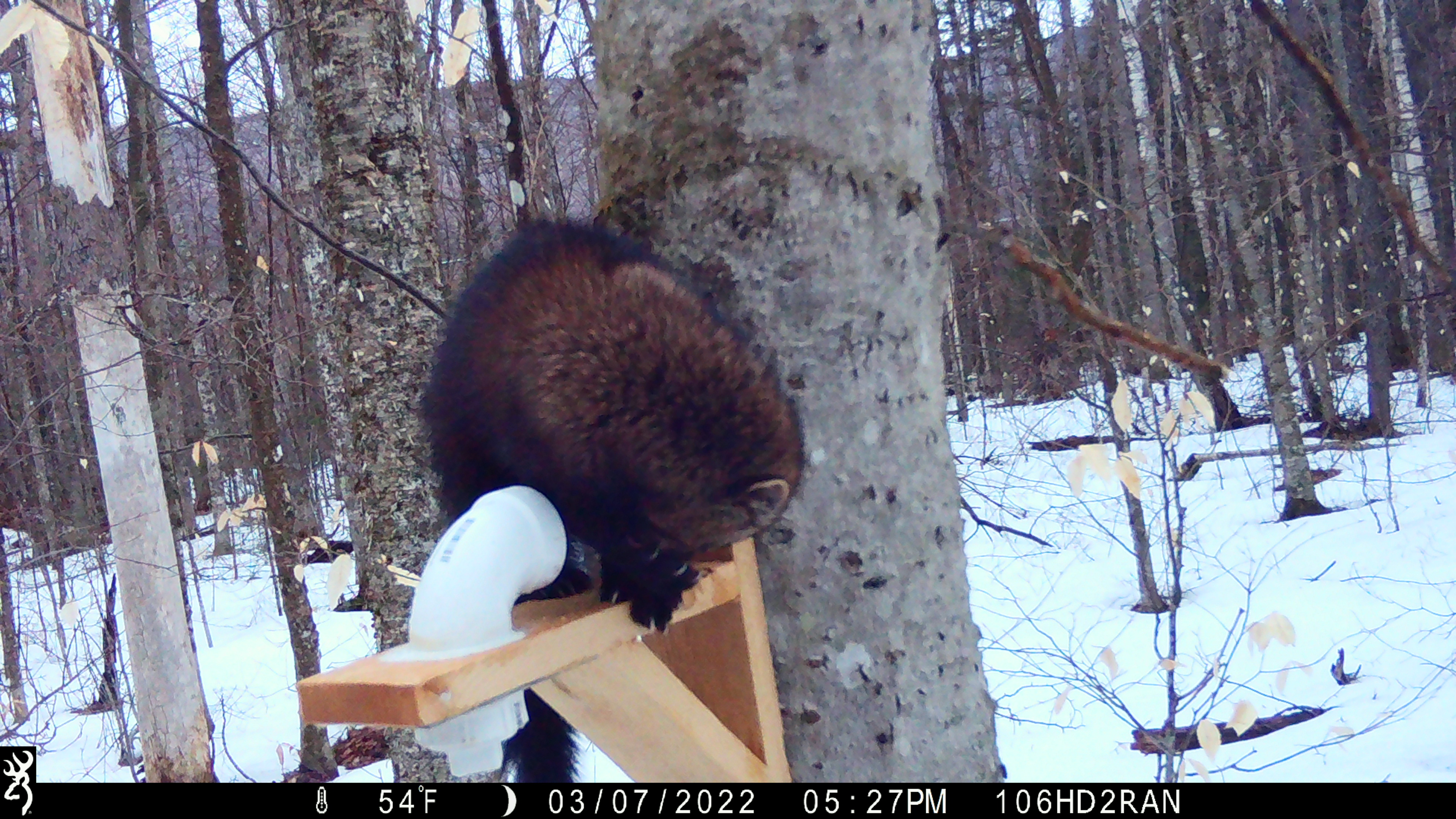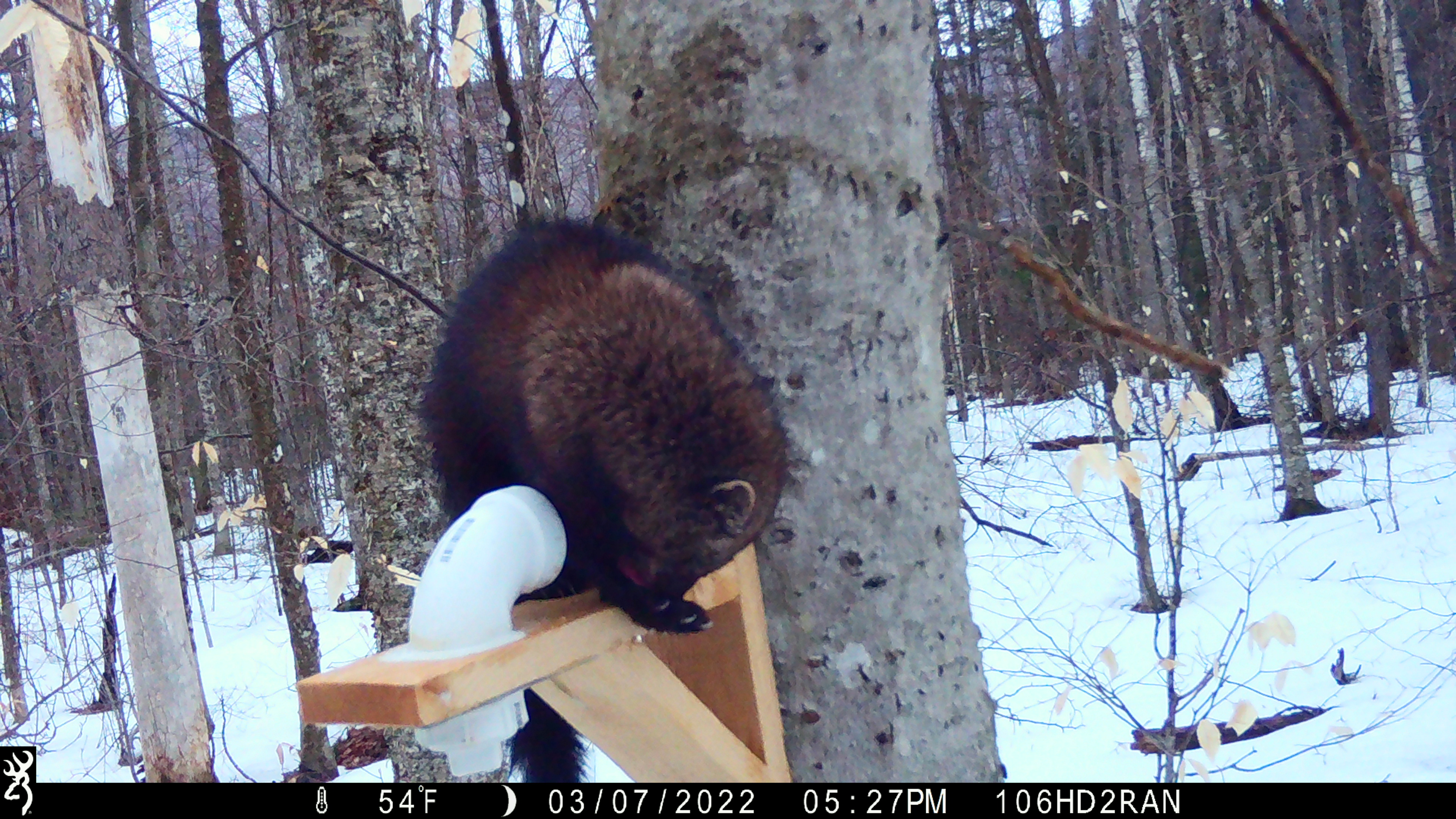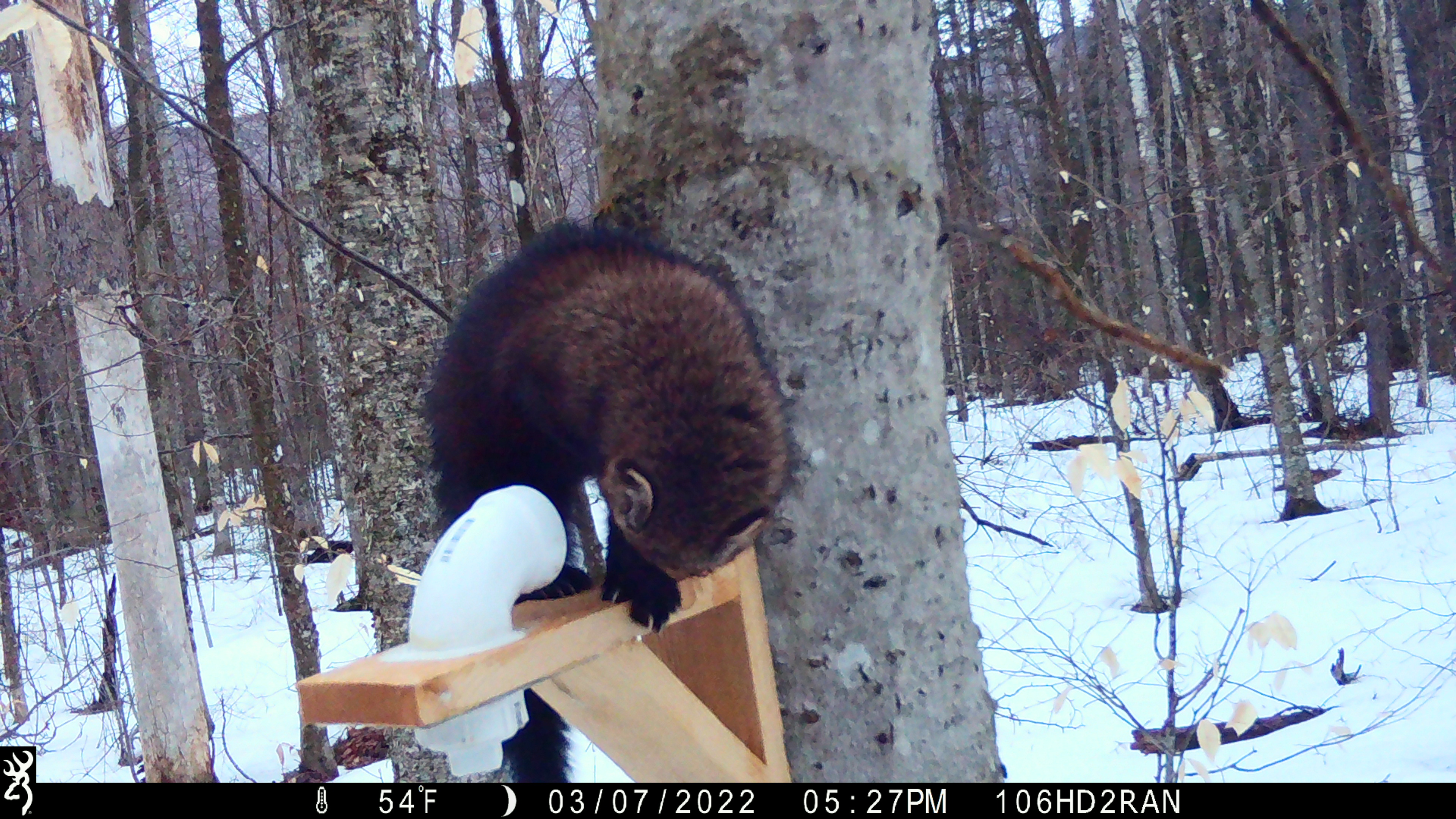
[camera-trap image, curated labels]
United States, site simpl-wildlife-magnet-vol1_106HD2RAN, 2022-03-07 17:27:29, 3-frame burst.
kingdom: Animalia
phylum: Chordata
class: Mammalia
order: Carnivora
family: Mustelidae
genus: Pekania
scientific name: Pekania pennanti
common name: fisher